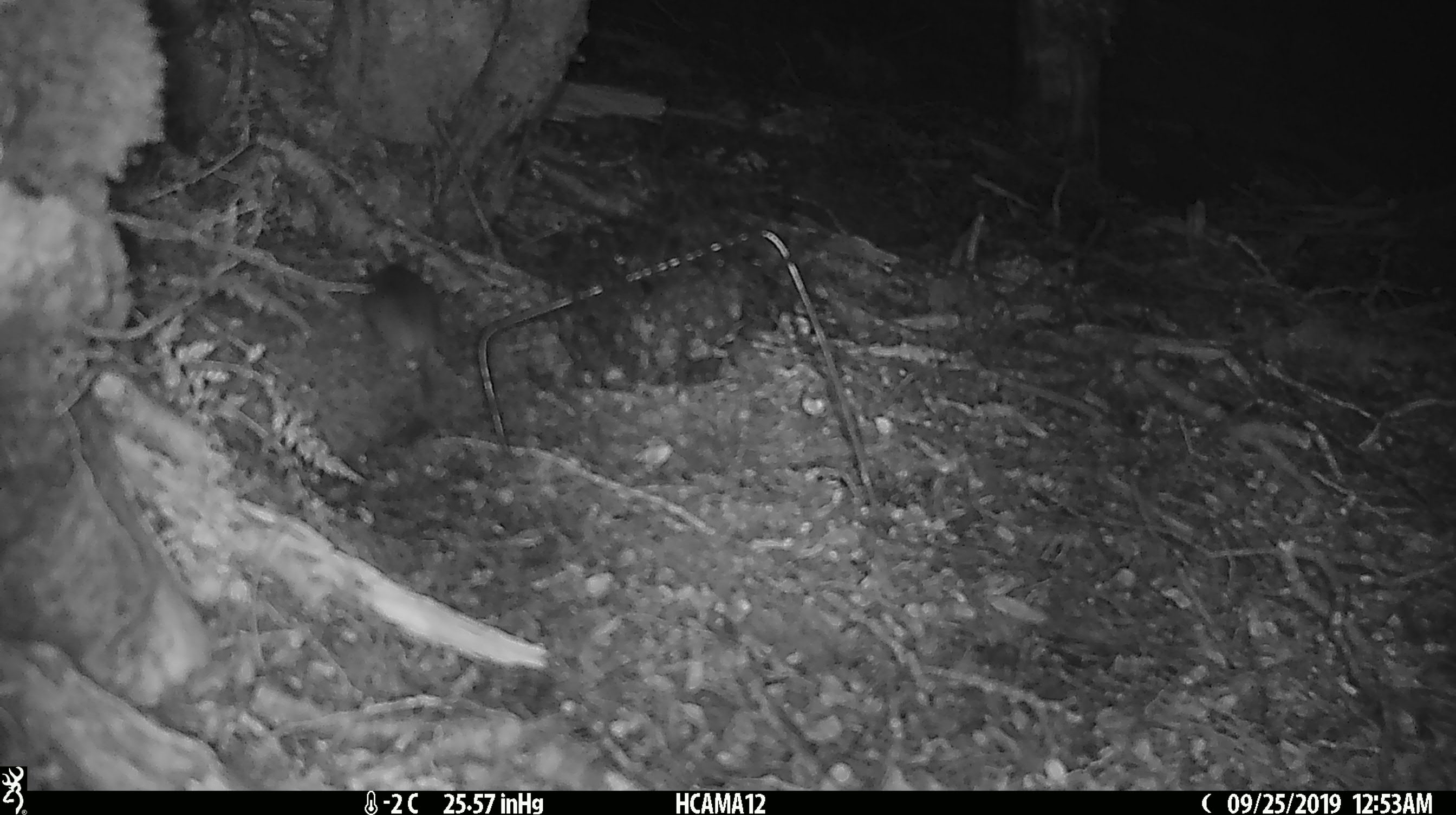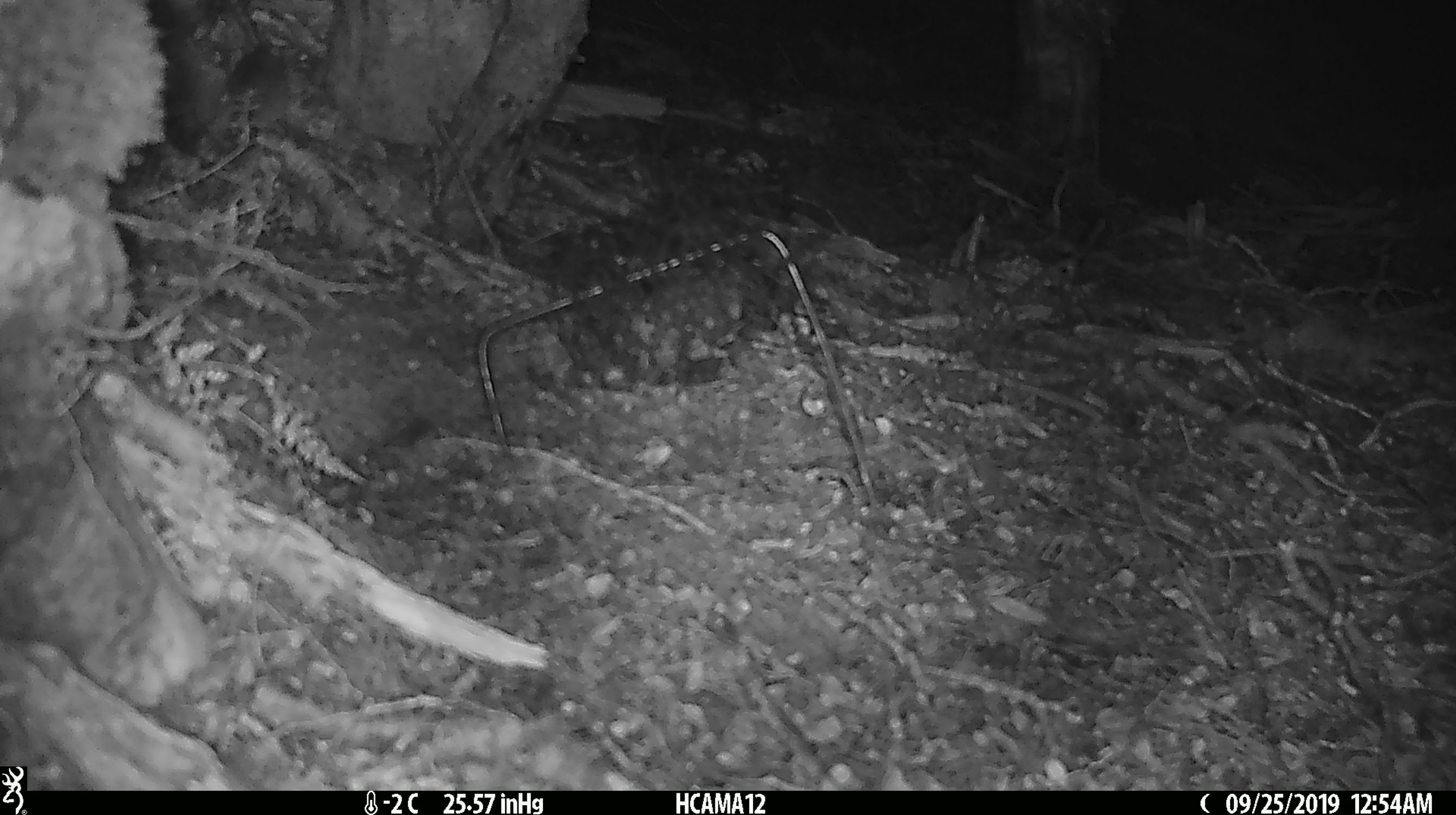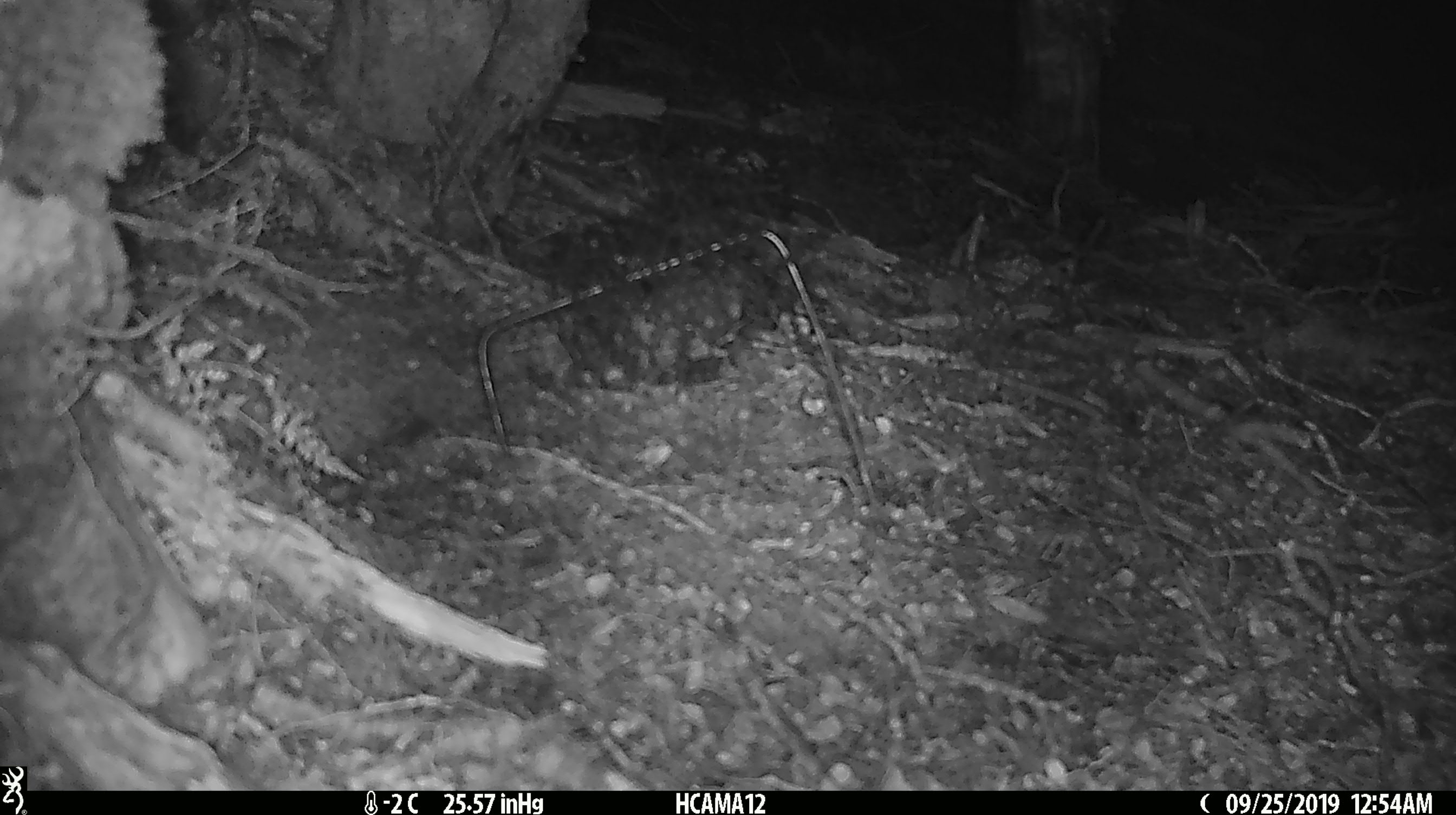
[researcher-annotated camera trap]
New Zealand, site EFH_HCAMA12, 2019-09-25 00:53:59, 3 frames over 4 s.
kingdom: Animalia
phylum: Chordata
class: Mammalia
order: Rodentia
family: Muridae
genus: Mus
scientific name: Mus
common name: mouse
Mouse (Mus).